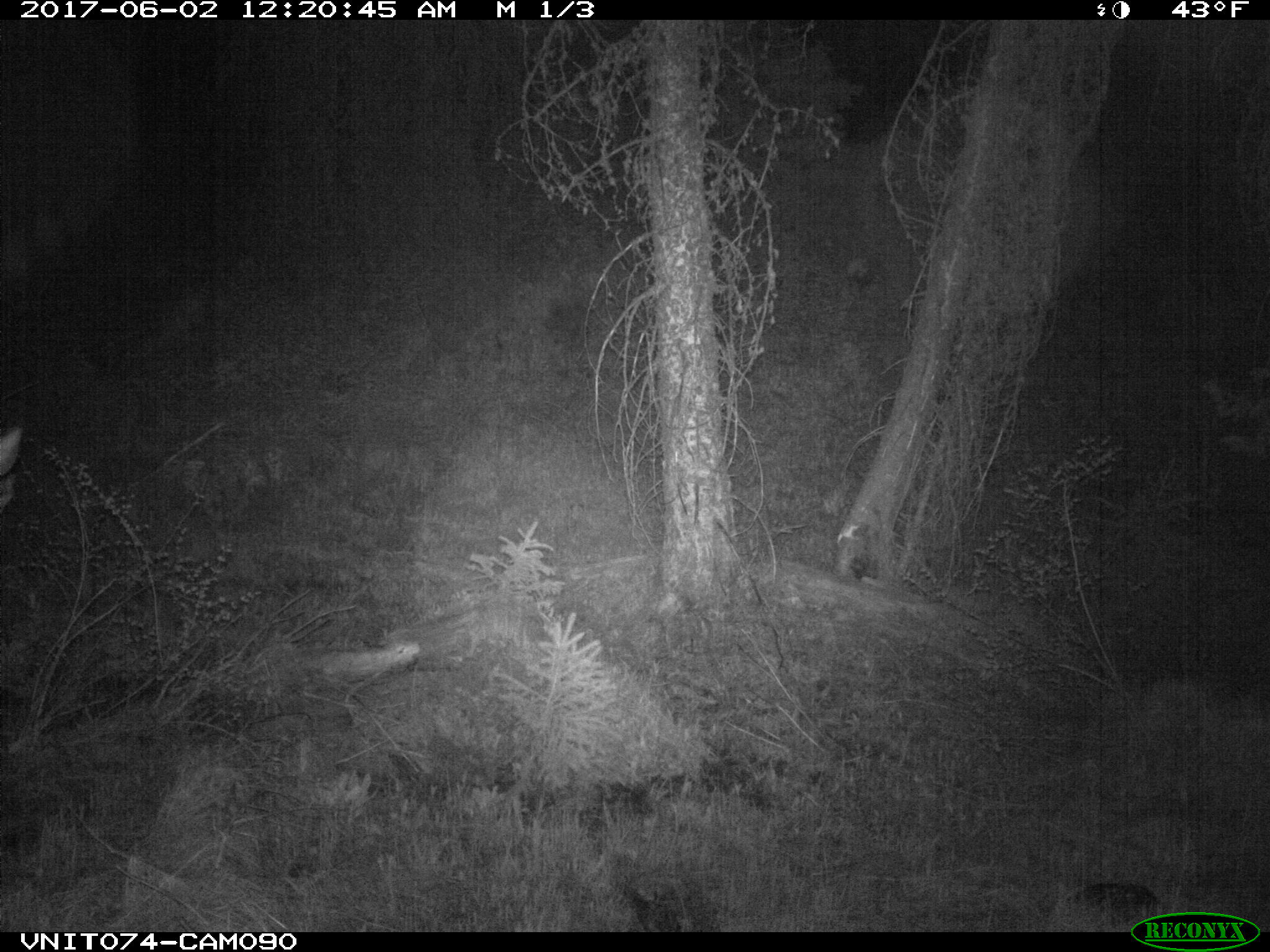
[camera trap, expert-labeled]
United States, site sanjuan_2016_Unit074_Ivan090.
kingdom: Animalia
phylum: Chordata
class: Mammalia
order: Artiodactyla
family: Cervidae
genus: Cervus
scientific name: Cervus elaphus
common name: red deer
Cervus elaphus (red deer).